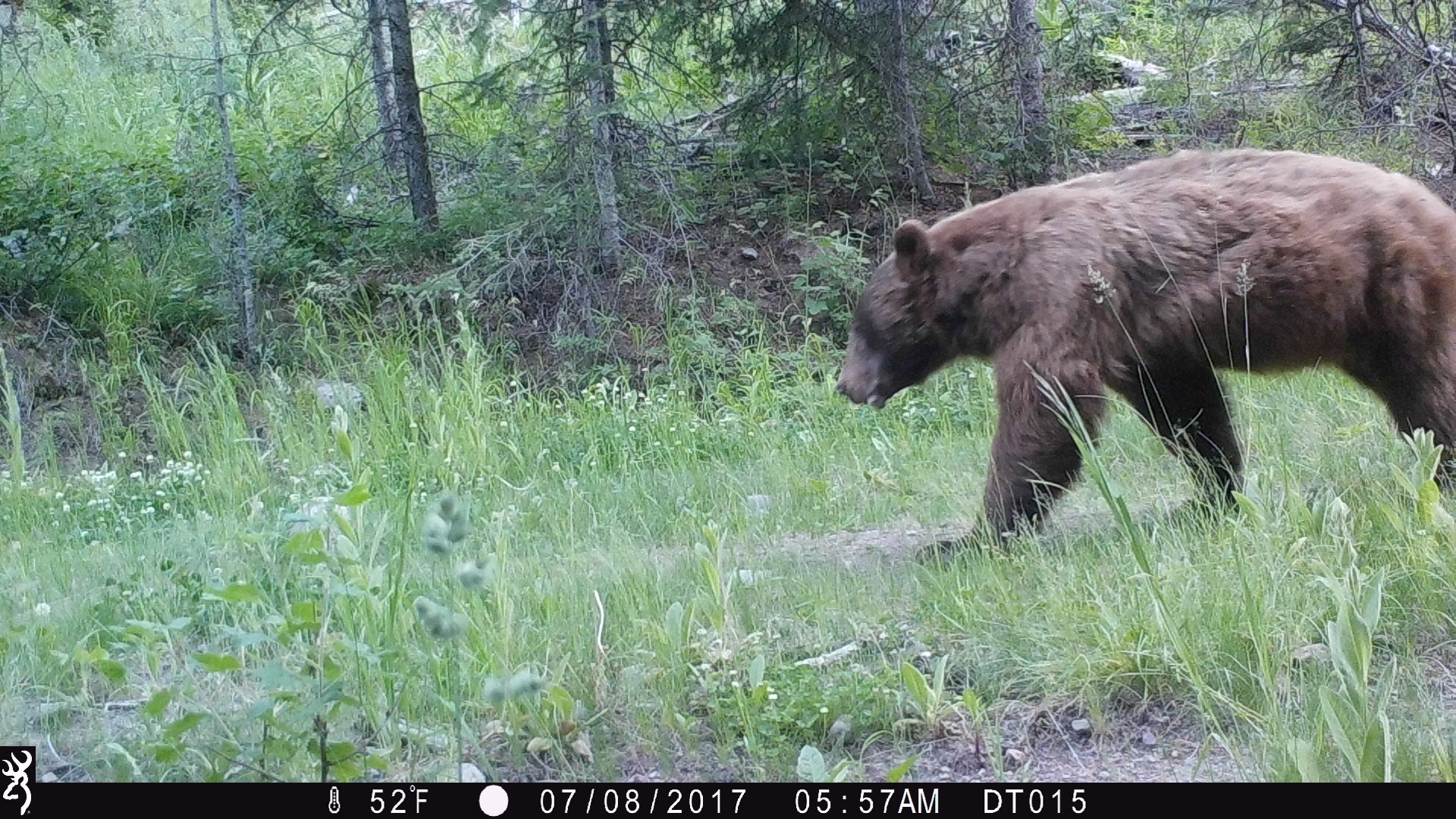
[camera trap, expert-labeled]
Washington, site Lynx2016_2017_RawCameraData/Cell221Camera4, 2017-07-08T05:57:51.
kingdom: Animalia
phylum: Chordata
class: Mammalia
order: Carnivora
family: Ursidae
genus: Ursus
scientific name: Ursus americanus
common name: american black bear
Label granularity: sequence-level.